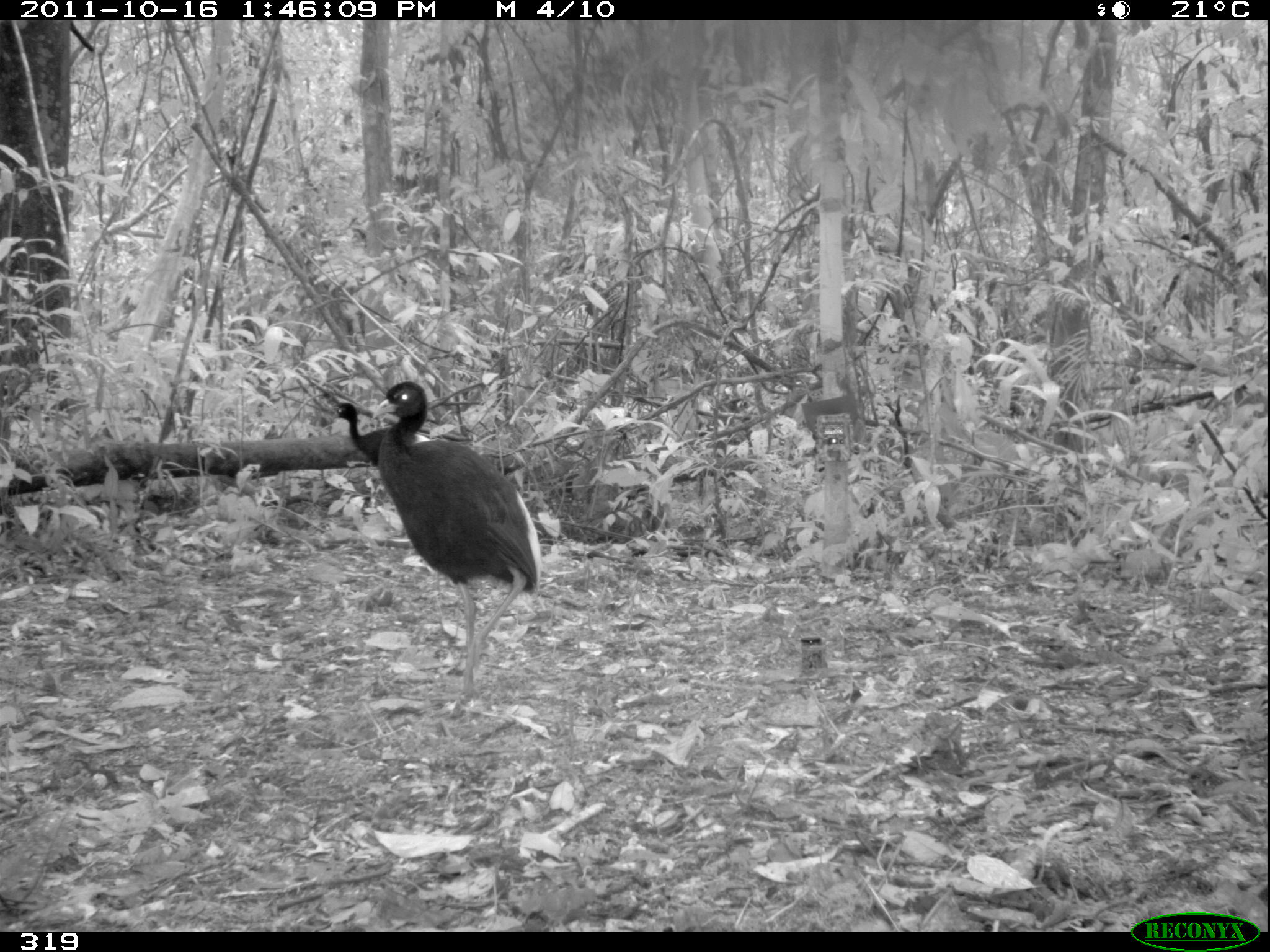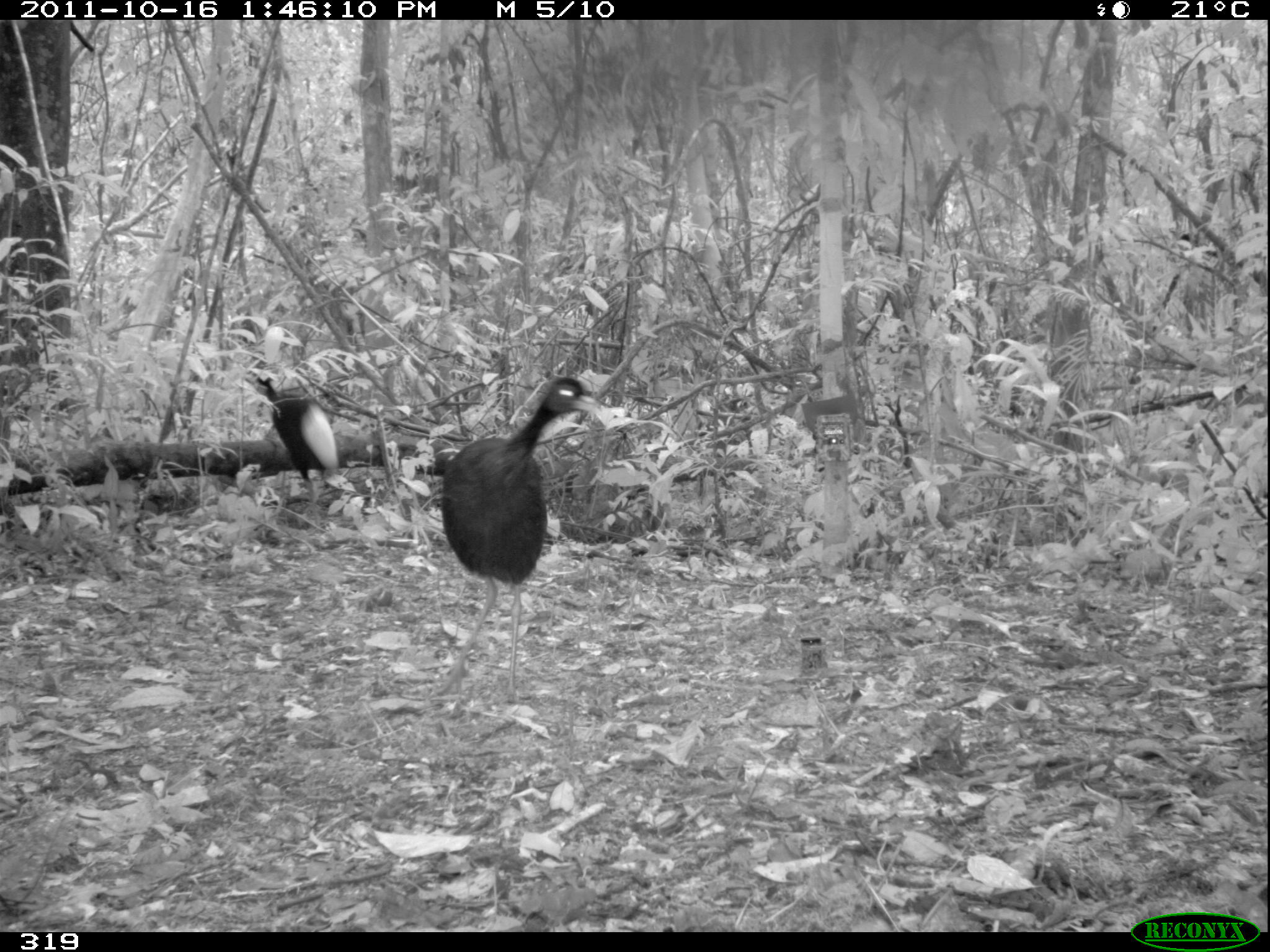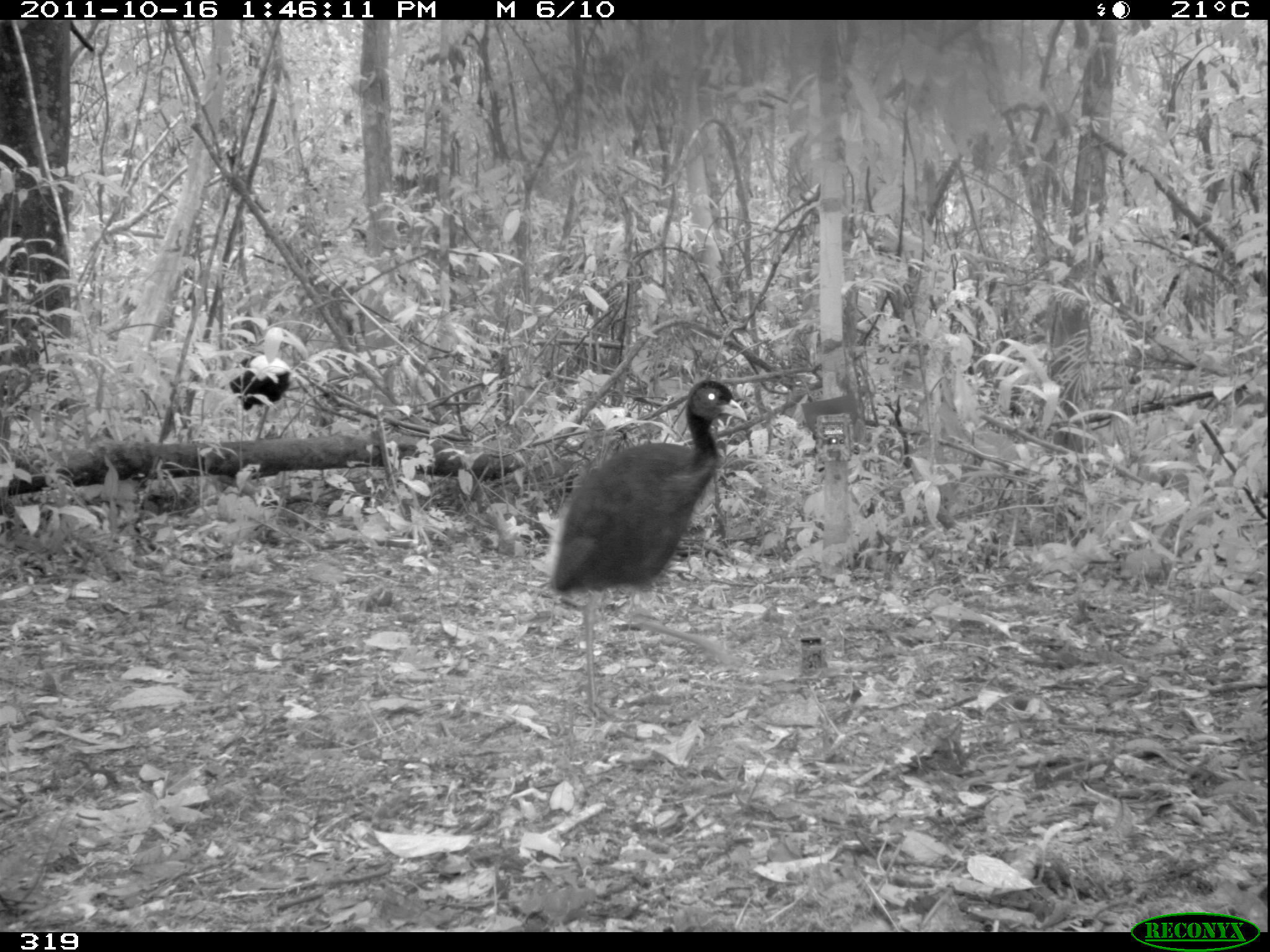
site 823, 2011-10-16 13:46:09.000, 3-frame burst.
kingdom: Animalia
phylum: Chordata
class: Aves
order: Gruiformes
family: Psophiidae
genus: Psophia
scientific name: Psophia leucoptera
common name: pale-winged trumpeter